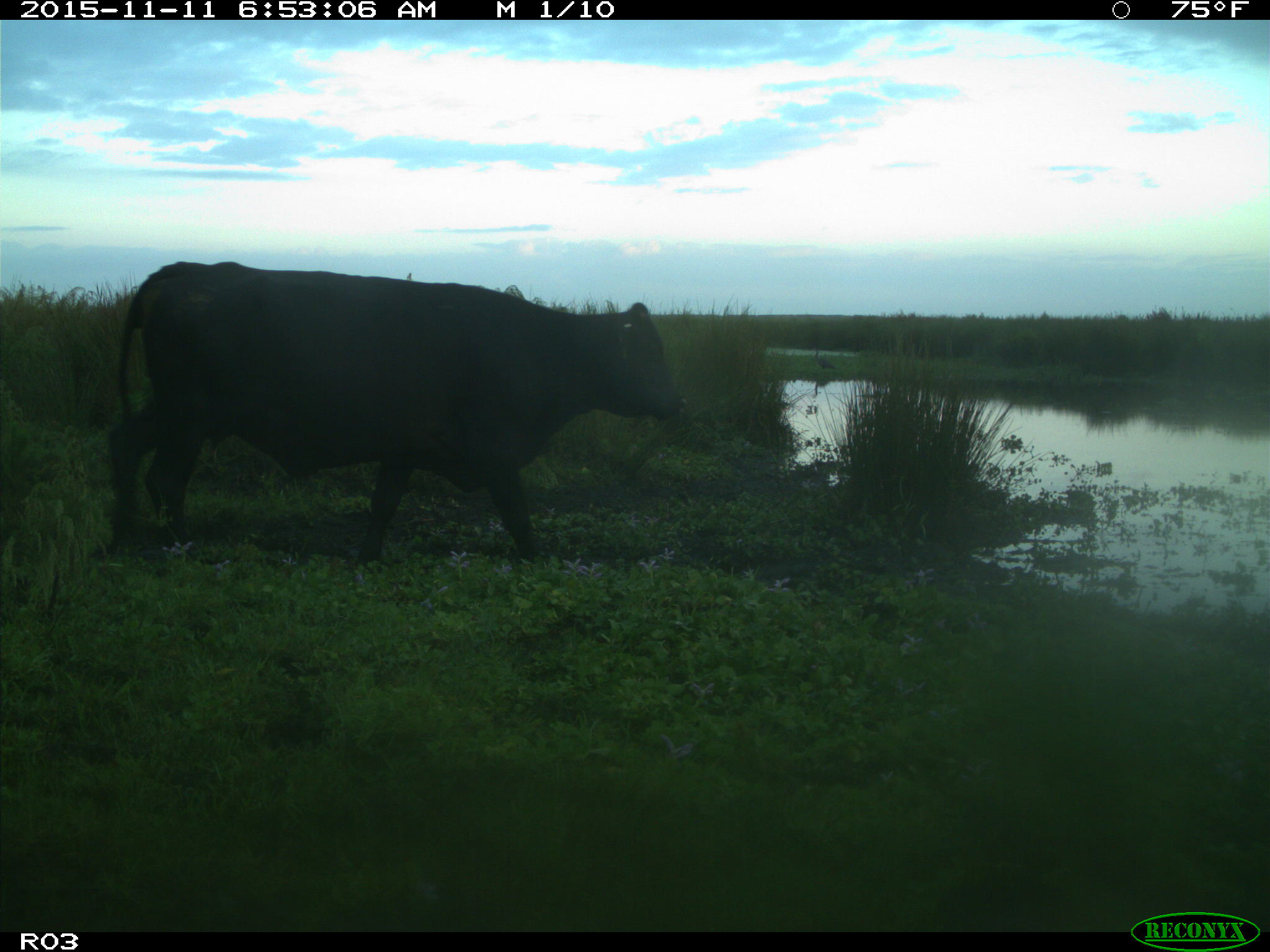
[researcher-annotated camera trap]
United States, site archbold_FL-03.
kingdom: Animalia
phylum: Chordata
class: Mammalia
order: Artiodactyla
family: Bovidae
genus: Bos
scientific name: Bos taurus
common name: domestic cow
Bos taurus (domestic cow).